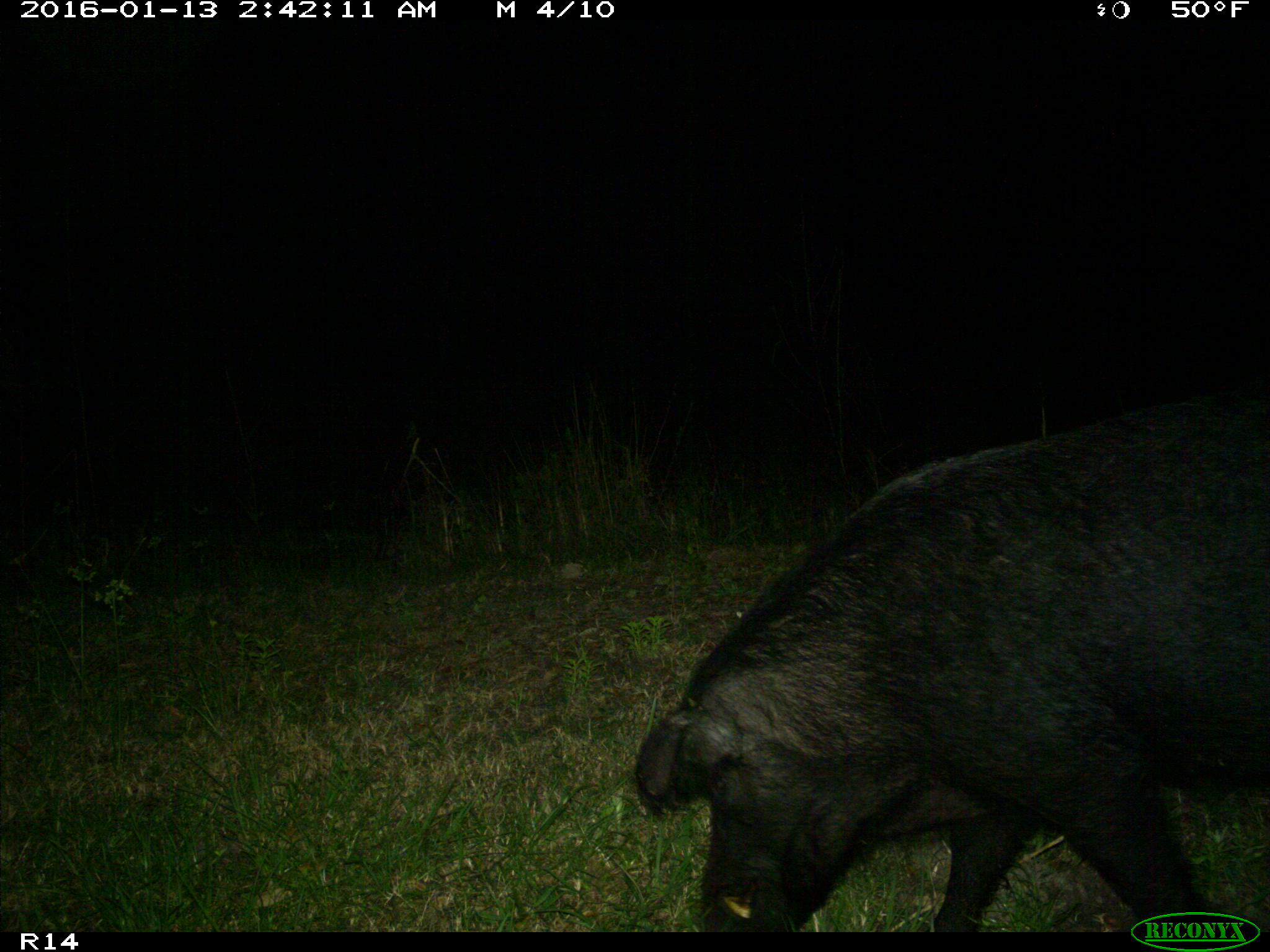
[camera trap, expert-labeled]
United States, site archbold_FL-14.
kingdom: Animalia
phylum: Chordata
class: Mammalia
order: Artiodactyla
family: Suidae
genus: Sus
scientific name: Sus scrofa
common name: wild boar